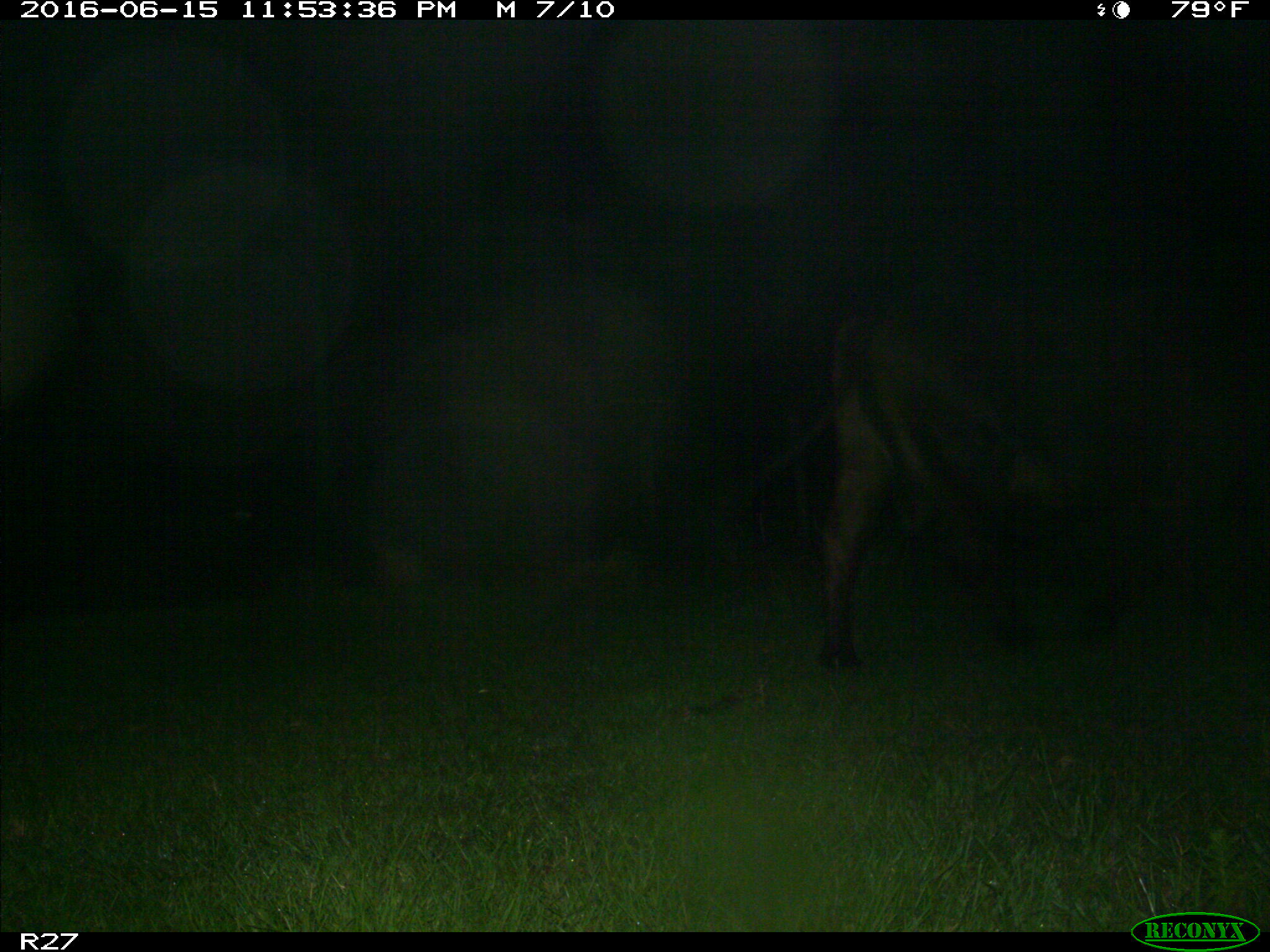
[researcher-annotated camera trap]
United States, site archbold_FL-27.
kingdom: Animalia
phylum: Chordata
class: Mammalia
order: Artiodactyla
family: Bovidae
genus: Bos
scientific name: Bos taurus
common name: domestic cow